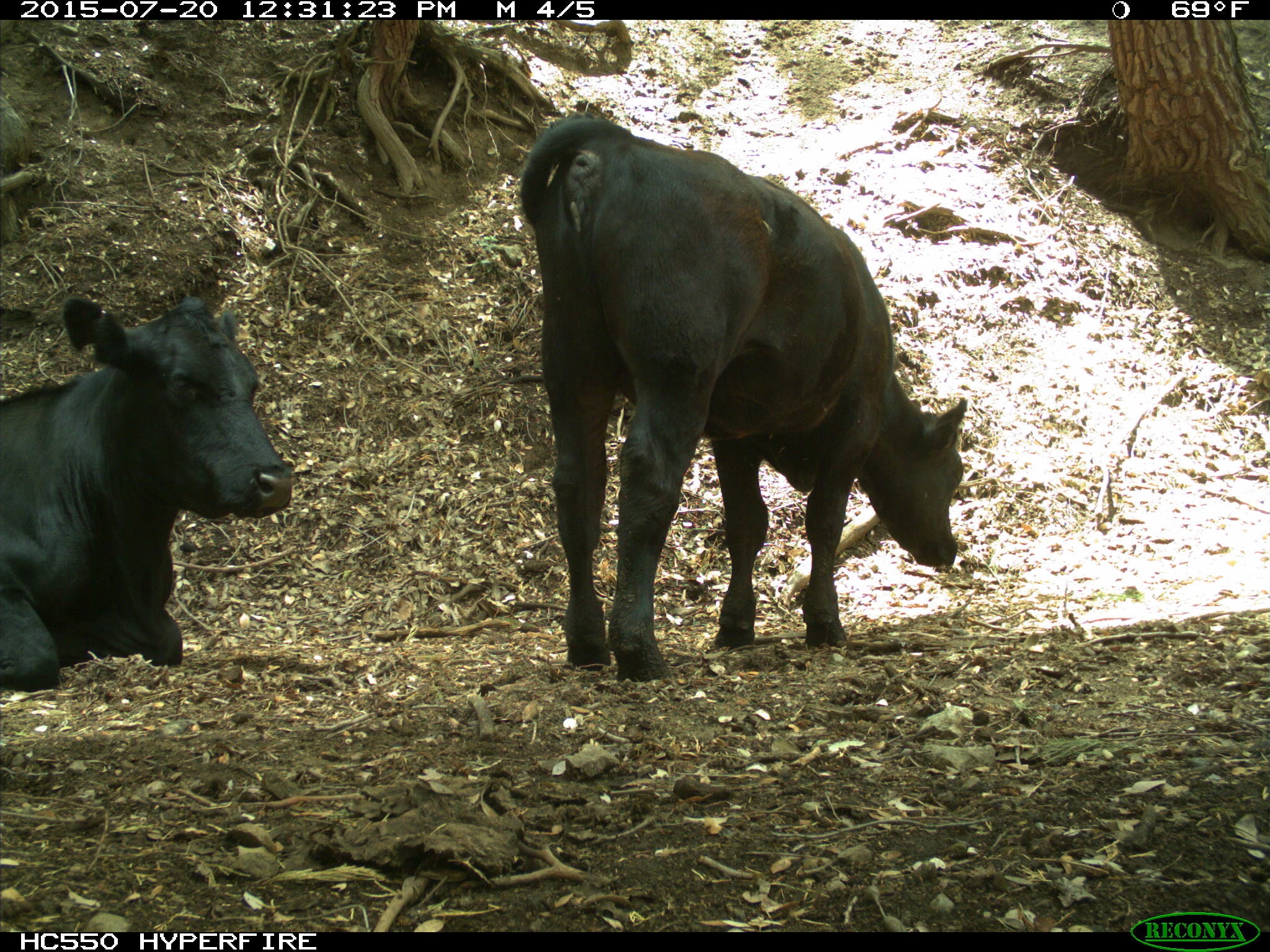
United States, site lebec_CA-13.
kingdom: Animalia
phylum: Chordata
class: Mammalia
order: Artiodactyla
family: Bovidae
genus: Bos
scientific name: Bos taurus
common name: domestic cow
Bos taurus (domestic cow).